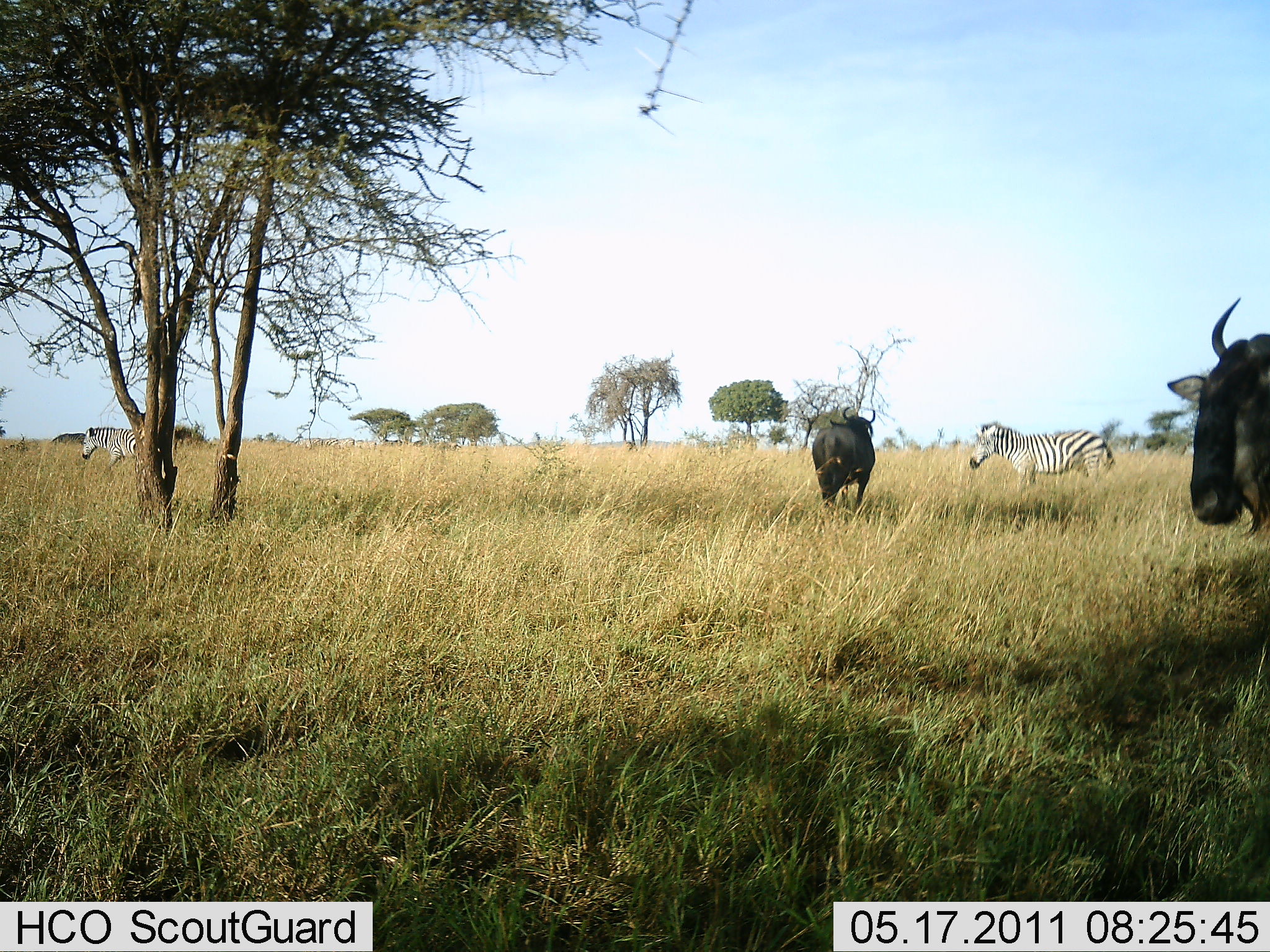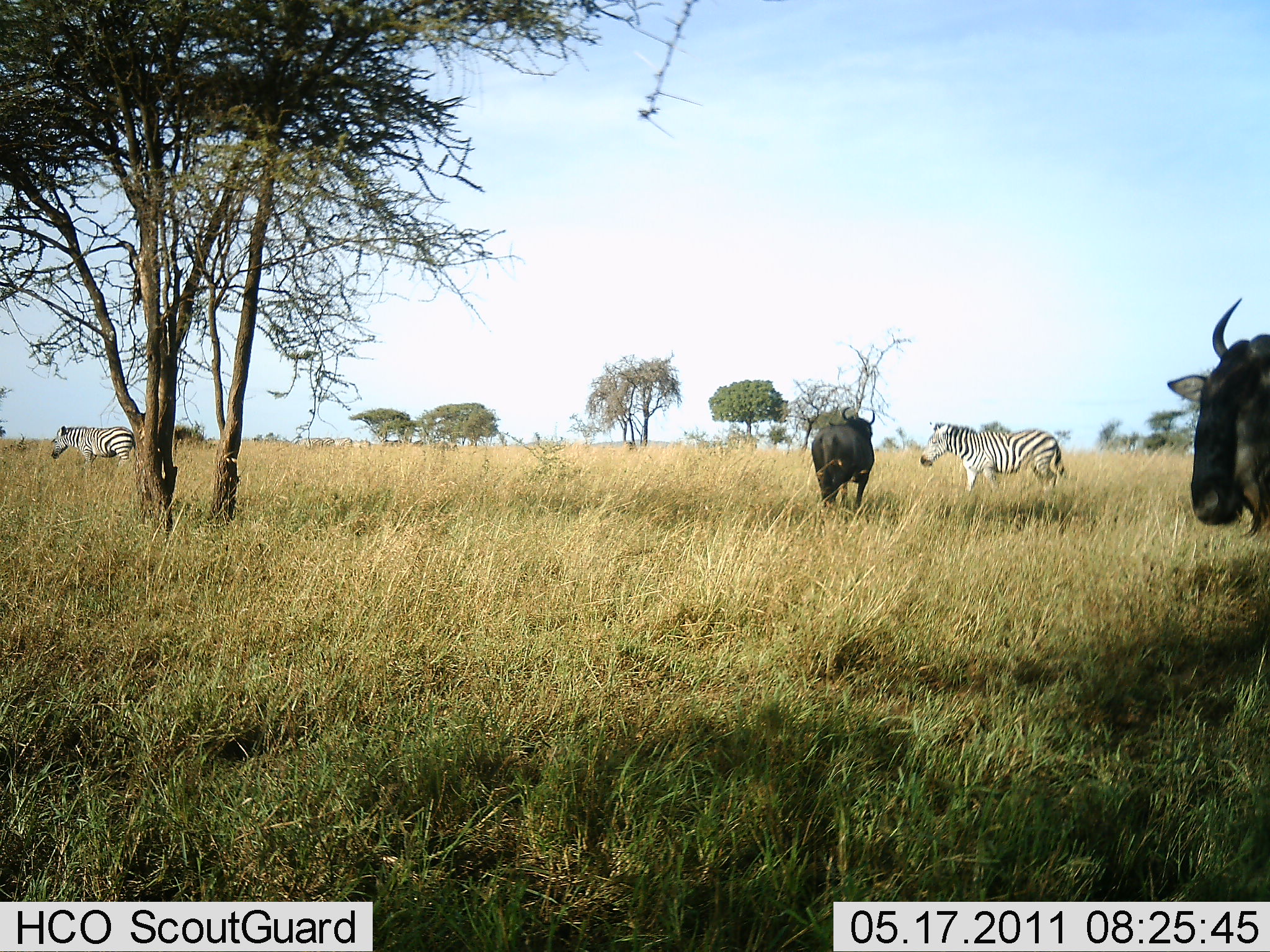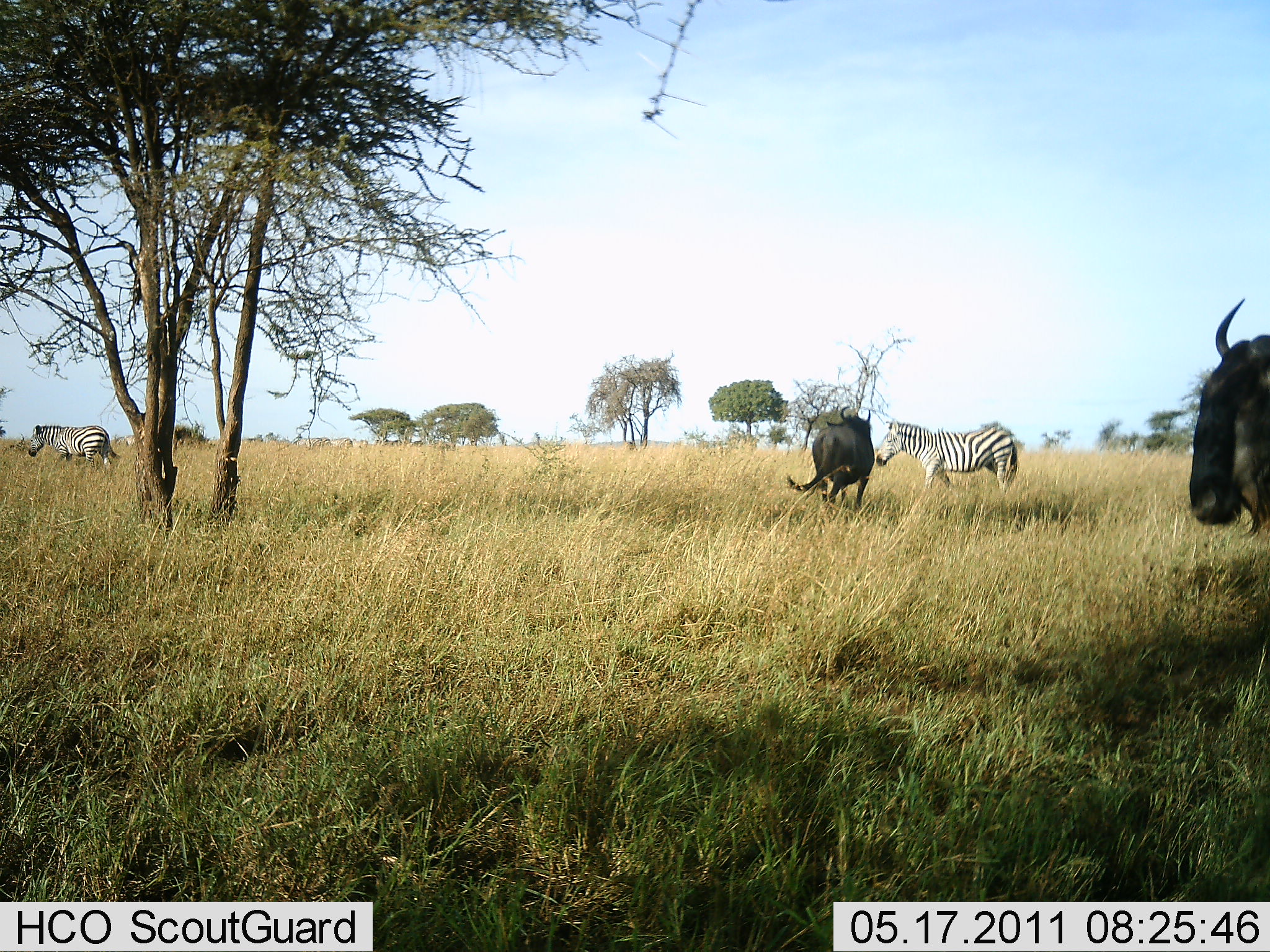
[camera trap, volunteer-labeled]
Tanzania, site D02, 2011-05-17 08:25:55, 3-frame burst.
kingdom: Animalia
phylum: Chordata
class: Mammalia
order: Artiodactyla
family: Bovidae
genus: Connochaetes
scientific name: Connochaetes taurinus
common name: blue wildebeest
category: wildebeest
Wildebeest (blue wildebeest) (Connochaetes taurinus), count 2. Behavior (volunteer vote fractions): standing 92%, resting 8%, moving 8%, interacting 0%. Young present (vote fraction): 0%. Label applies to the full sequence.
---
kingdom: Animalia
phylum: Chordata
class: Mammalia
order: Perissodactyla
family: Equidae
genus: Equus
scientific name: Equus quagga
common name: plains zebra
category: zebra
Zebra (plains zebra) (Equus quagga), count 2. Behavior (volunteer vote fractions): standing 15%, resting 0%, moving 85%, interacting 0%. Young present (vote fraction): 0%. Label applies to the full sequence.